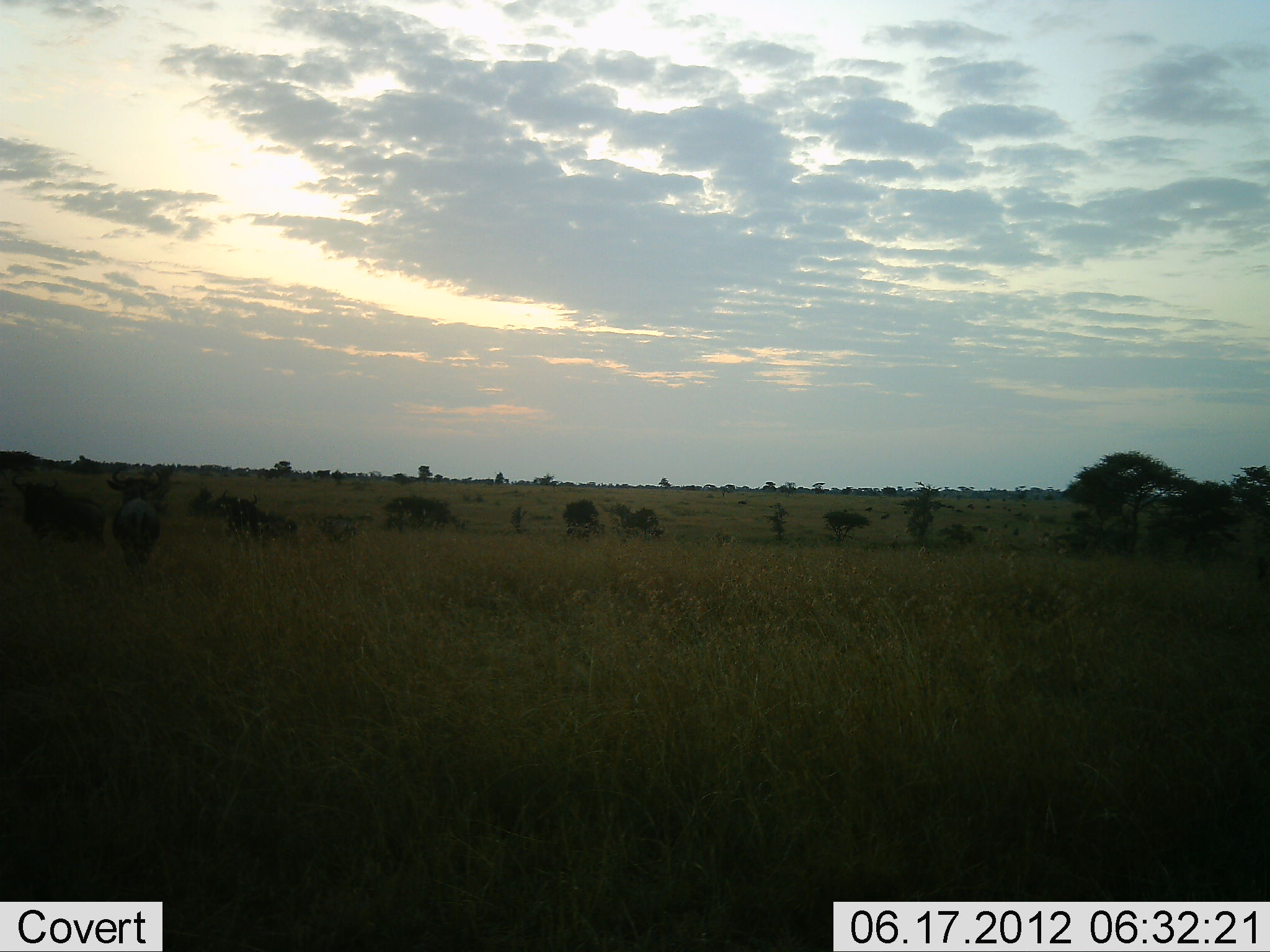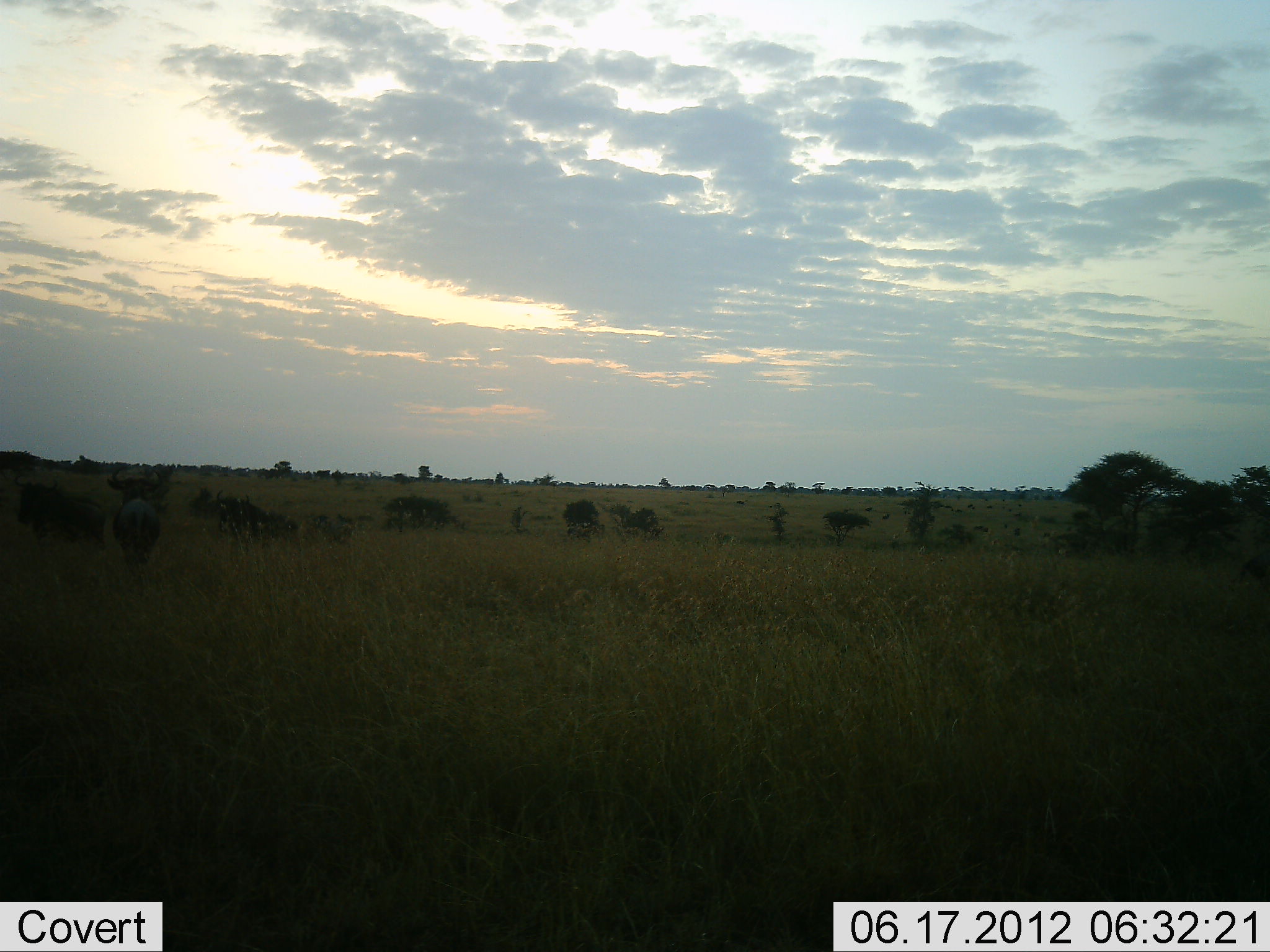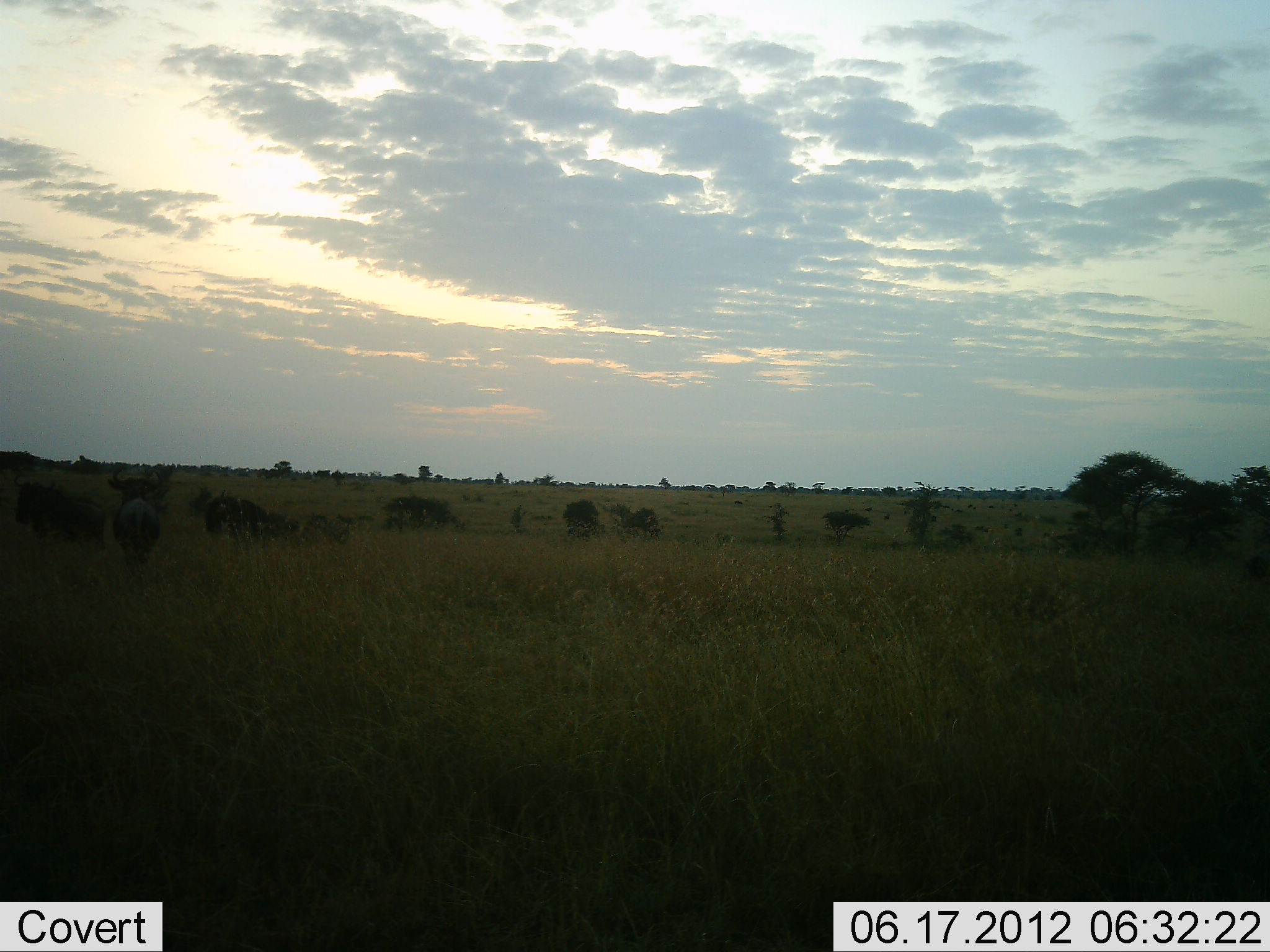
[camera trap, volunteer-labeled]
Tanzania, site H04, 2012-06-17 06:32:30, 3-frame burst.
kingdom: Animalia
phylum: Chordata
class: Mammalia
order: Artiodactyla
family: Bovidae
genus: Connochaetes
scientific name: Connochaetes taurinus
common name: blue wildebeest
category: wildebeest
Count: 4.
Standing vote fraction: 100%.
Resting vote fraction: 0%.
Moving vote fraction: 0%.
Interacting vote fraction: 0%.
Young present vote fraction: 0%.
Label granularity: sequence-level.